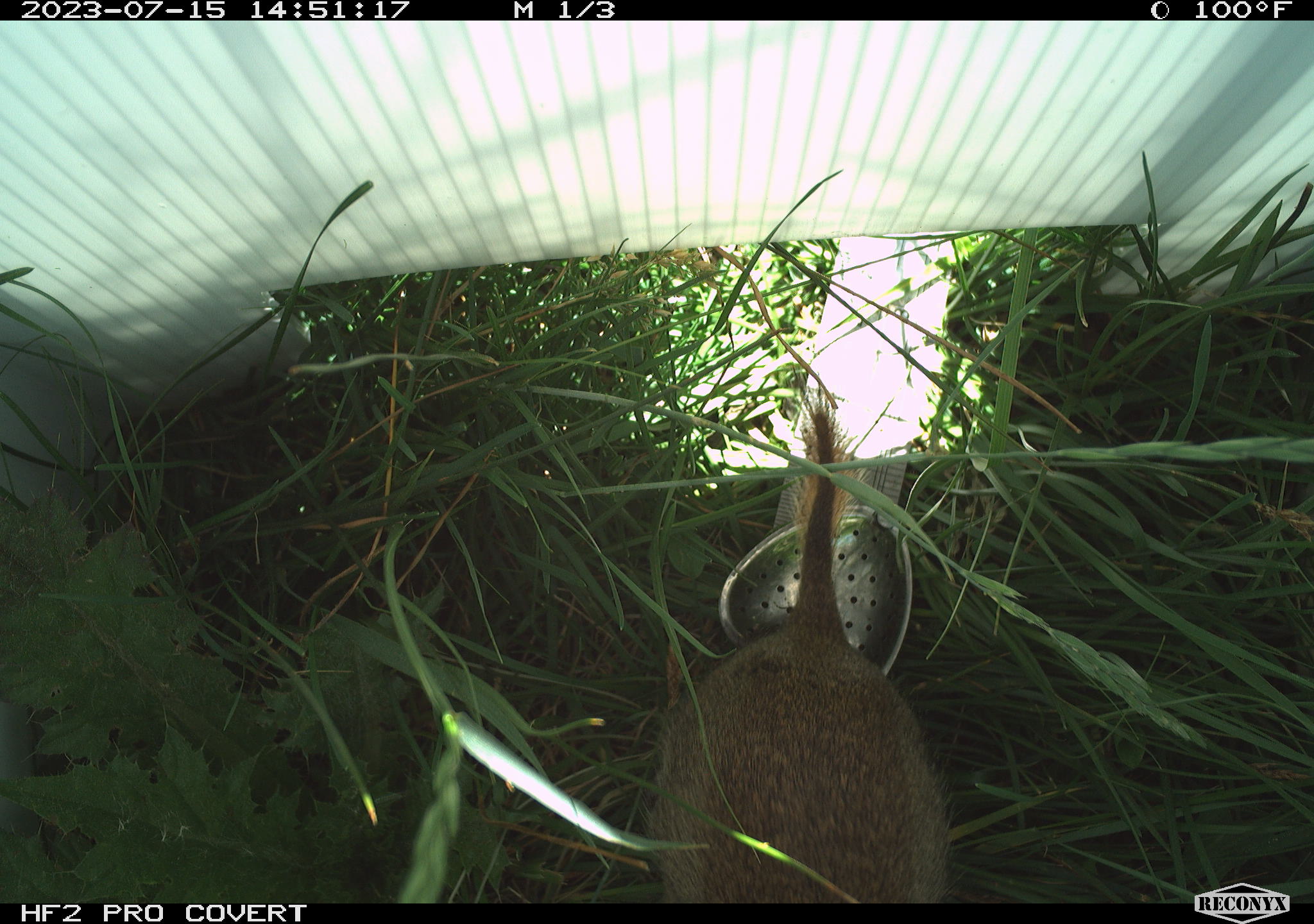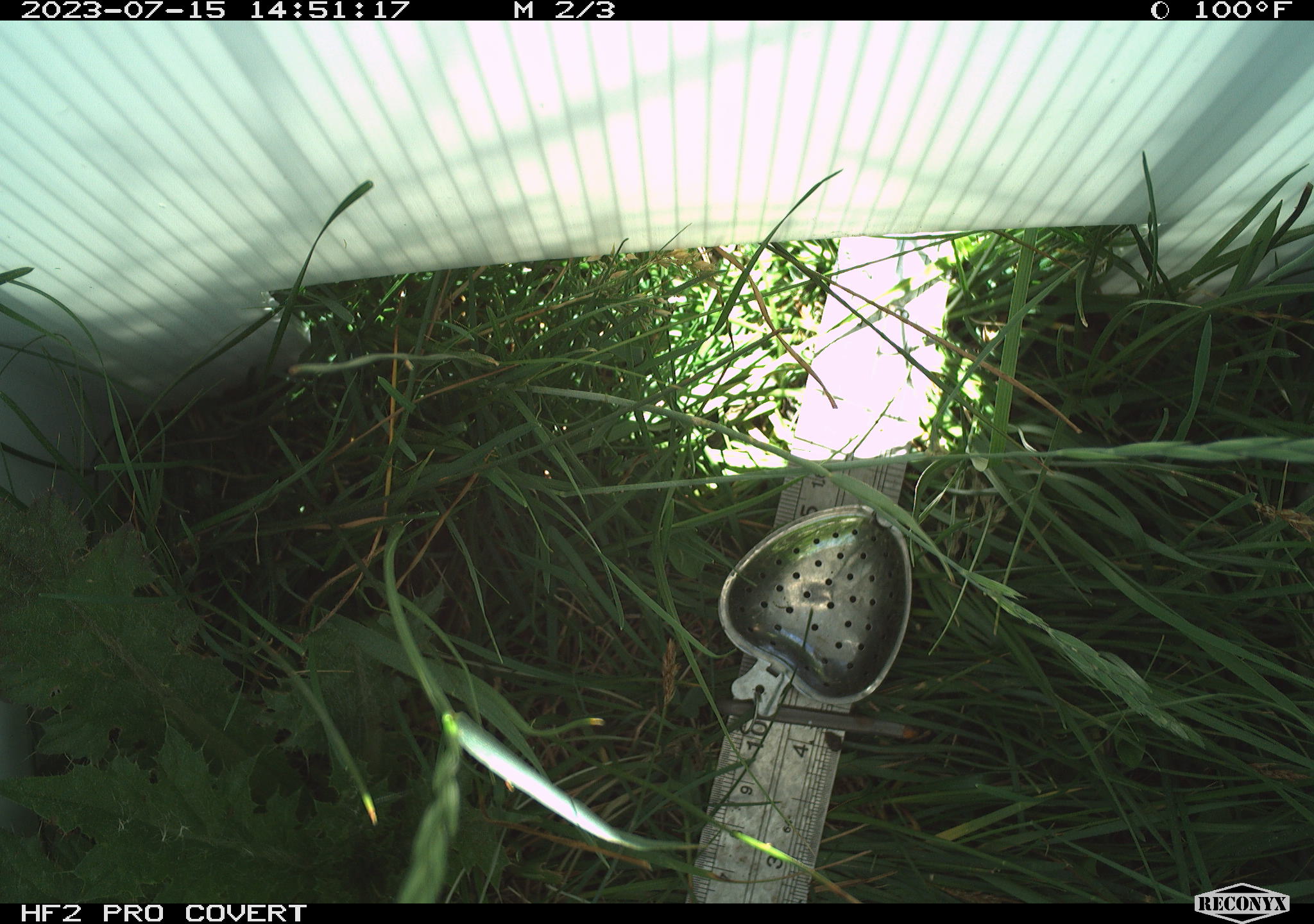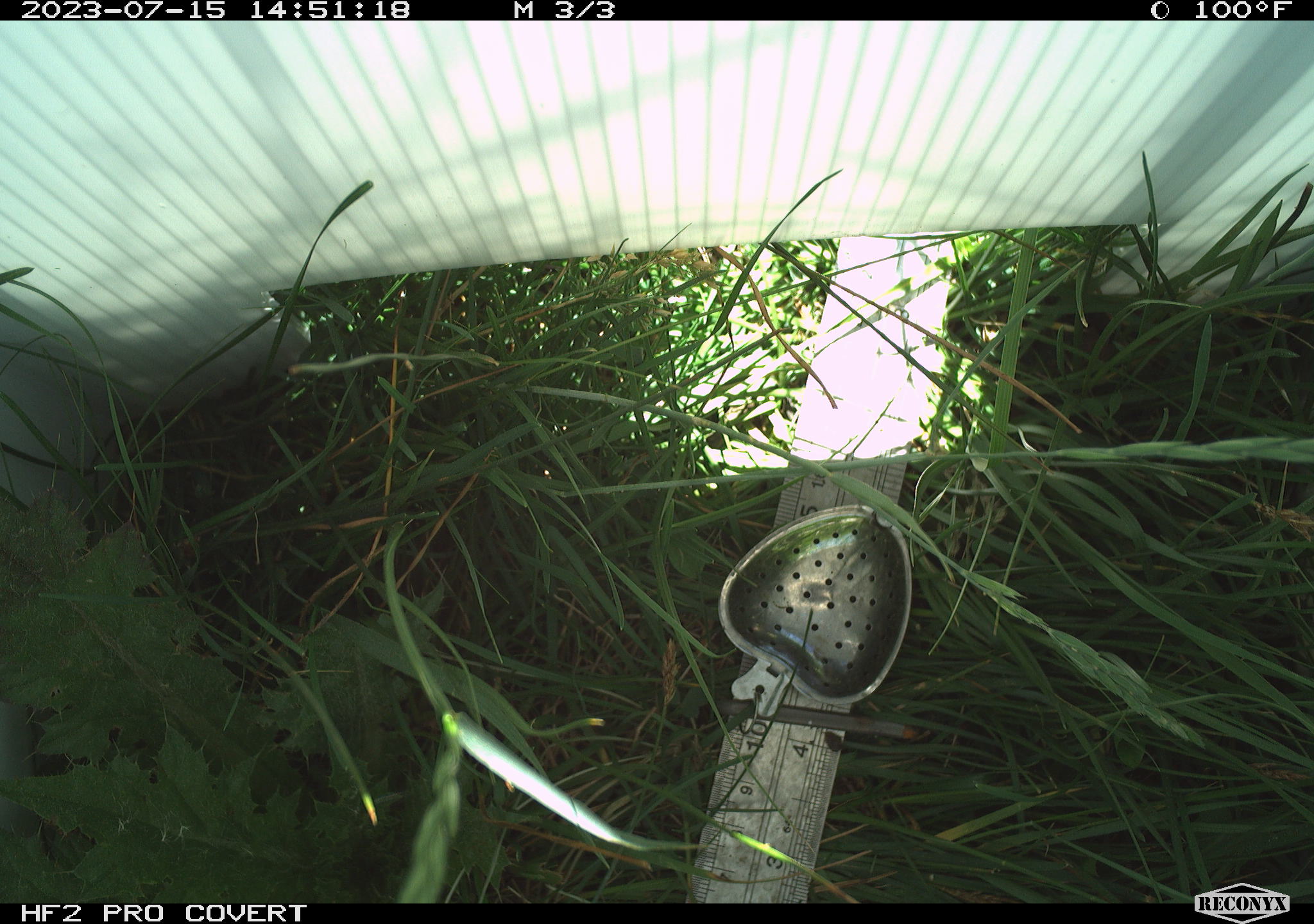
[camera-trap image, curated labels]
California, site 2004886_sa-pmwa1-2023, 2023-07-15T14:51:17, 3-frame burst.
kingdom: Animalia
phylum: Chordata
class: Mammalia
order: Rodentia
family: Sciuridae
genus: Urocitellus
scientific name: Urocitellus beldingi beldingi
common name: belding's ground squirrel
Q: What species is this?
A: Belding's ground squirrel (Urocitellus beldingi beldingi).